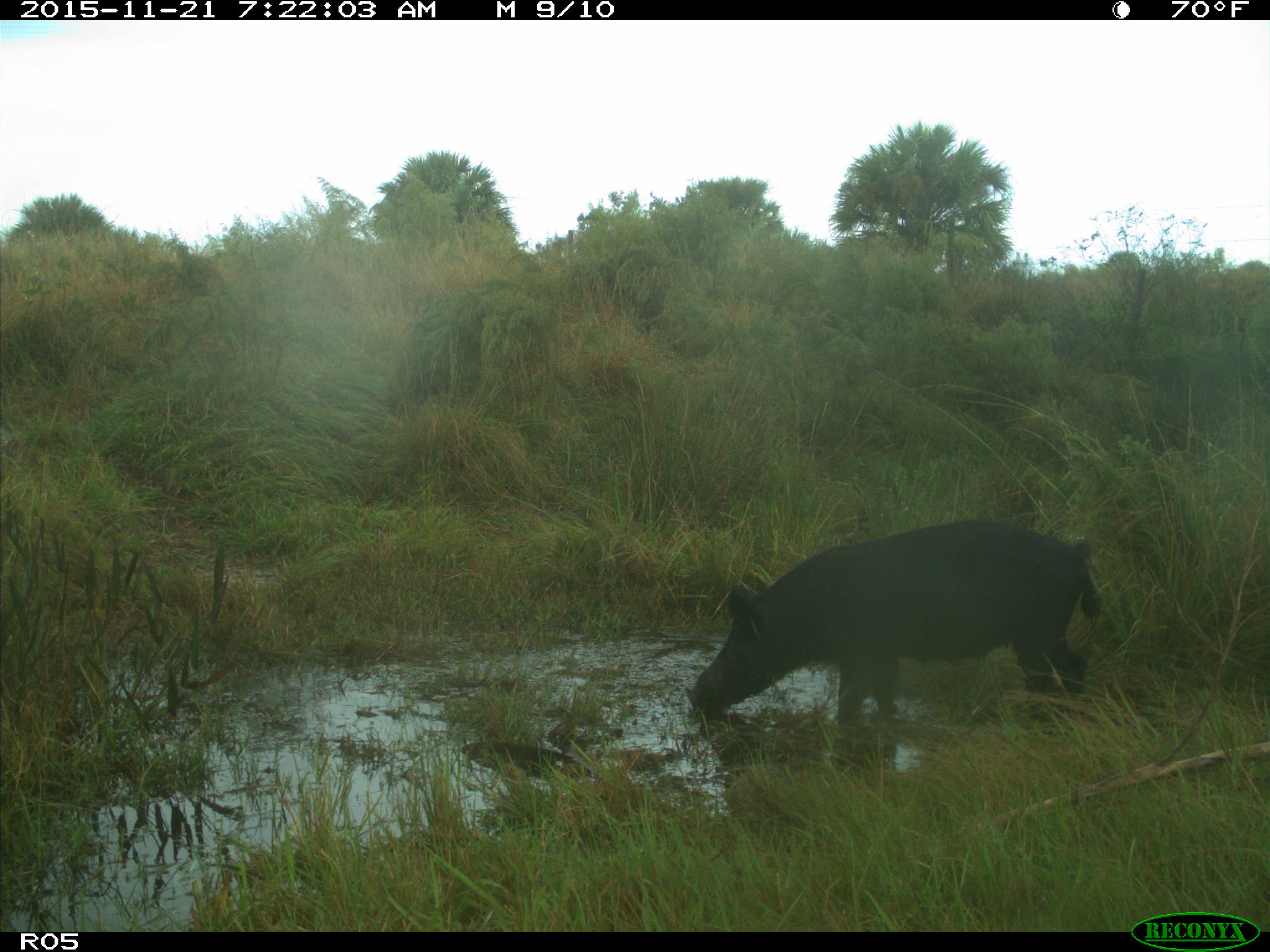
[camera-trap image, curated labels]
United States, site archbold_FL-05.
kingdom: Animalia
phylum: Chordata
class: Mammalia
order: Artiodactyla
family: Suidae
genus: Sus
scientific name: Sus scrofa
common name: wild boar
Sus scrofa (wild boar).